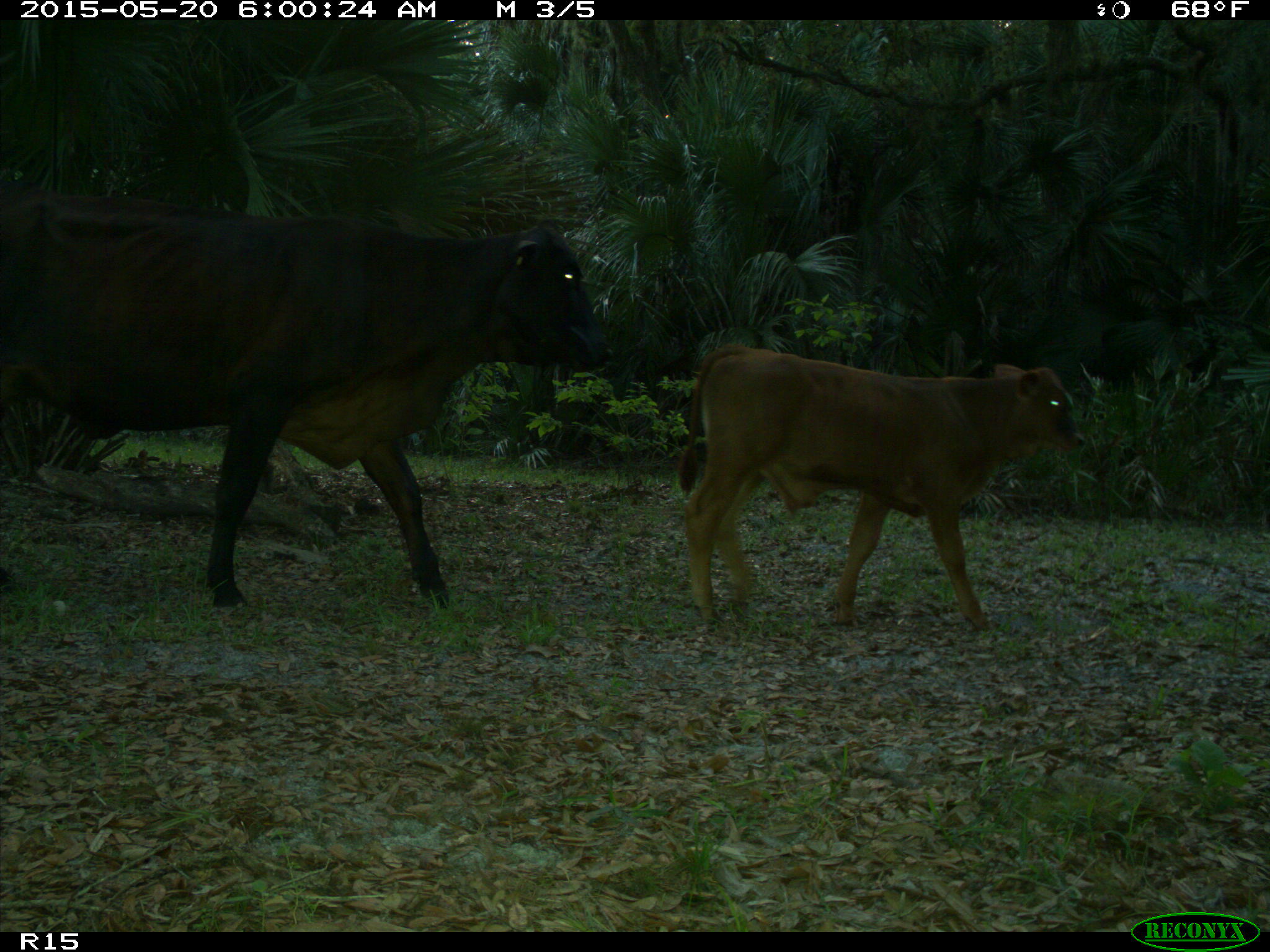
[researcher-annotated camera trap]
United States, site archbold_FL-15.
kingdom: Animalia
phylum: Chordata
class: Mammalia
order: Artiodactyla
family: Bovidae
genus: Bos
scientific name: Bos taurus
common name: domestic cow